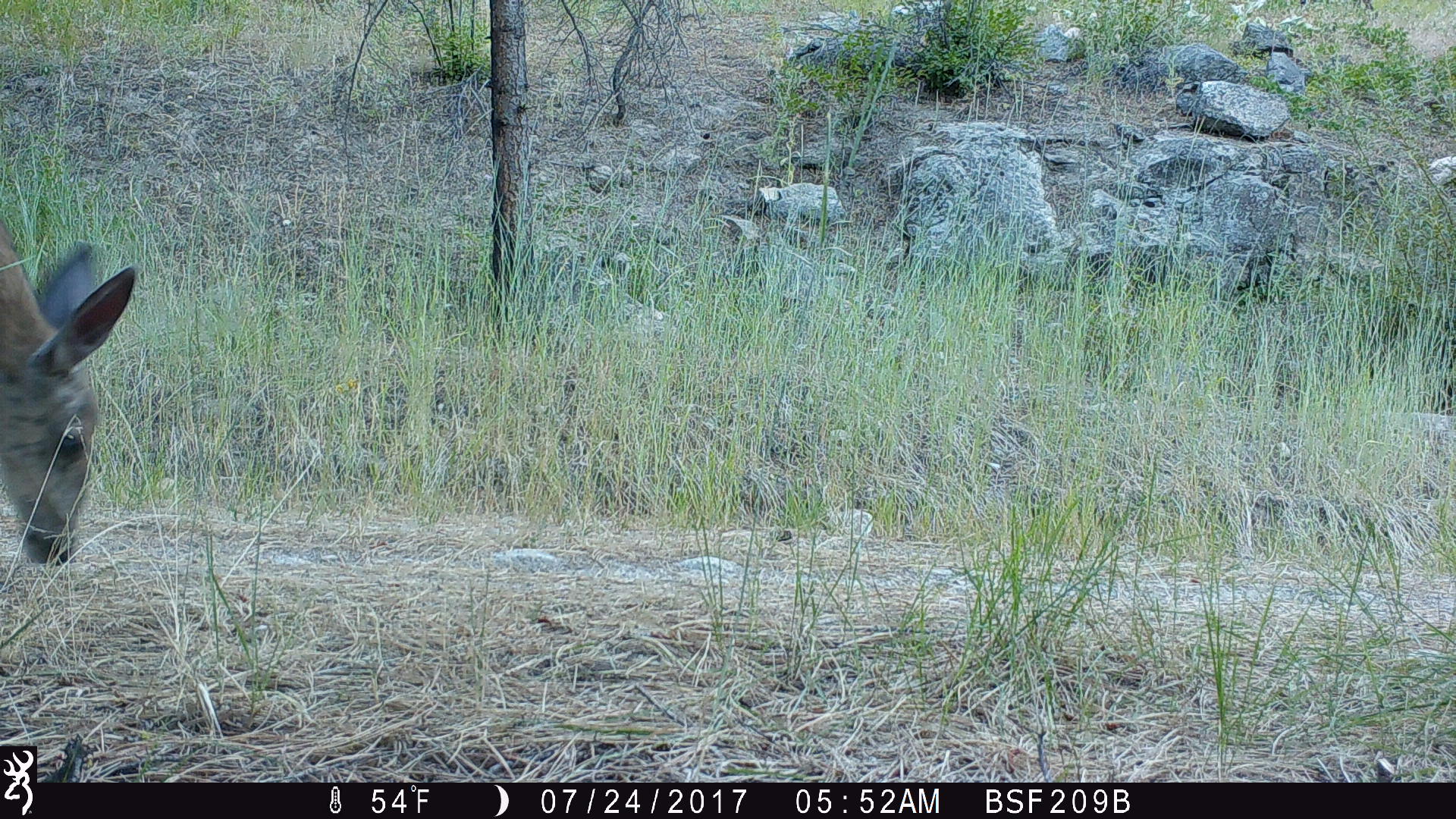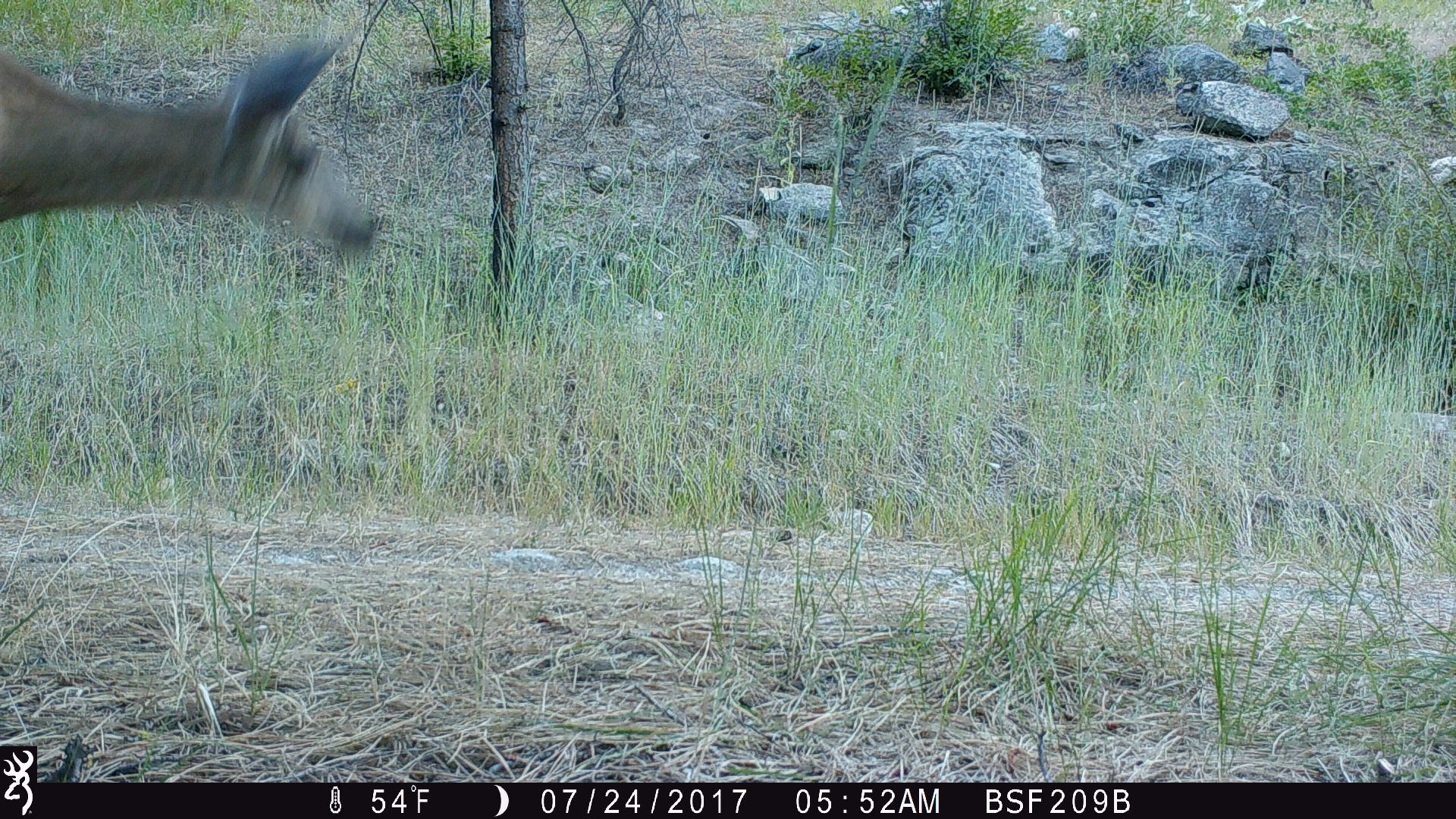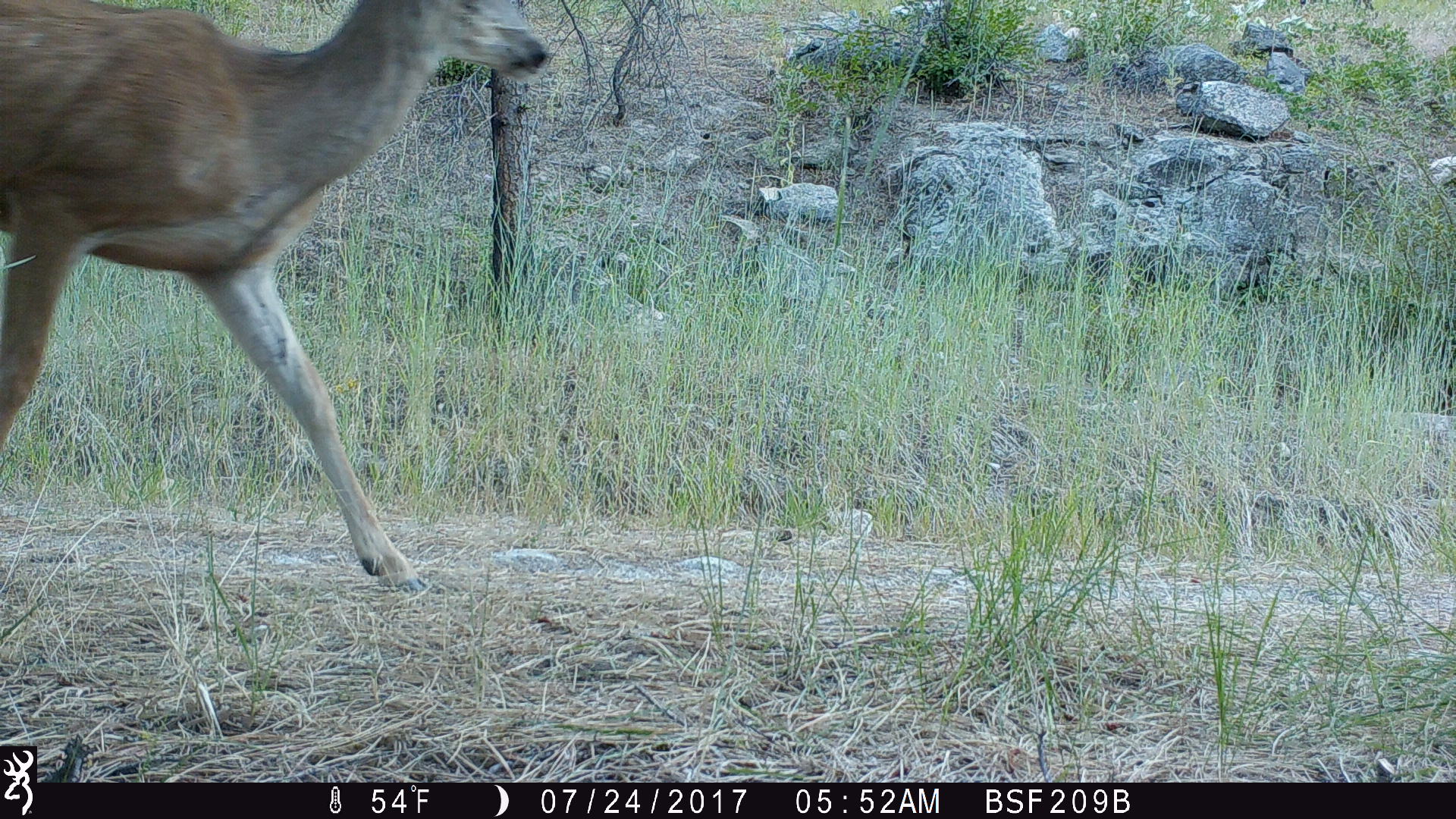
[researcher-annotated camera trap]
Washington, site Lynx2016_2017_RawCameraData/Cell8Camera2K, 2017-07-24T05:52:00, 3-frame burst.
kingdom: Animalia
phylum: Chordata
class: Mammalia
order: Artiodactyla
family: Cervidae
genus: Odocoileus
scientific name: Odocoileus hemionus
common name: mule deer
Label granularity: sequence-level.